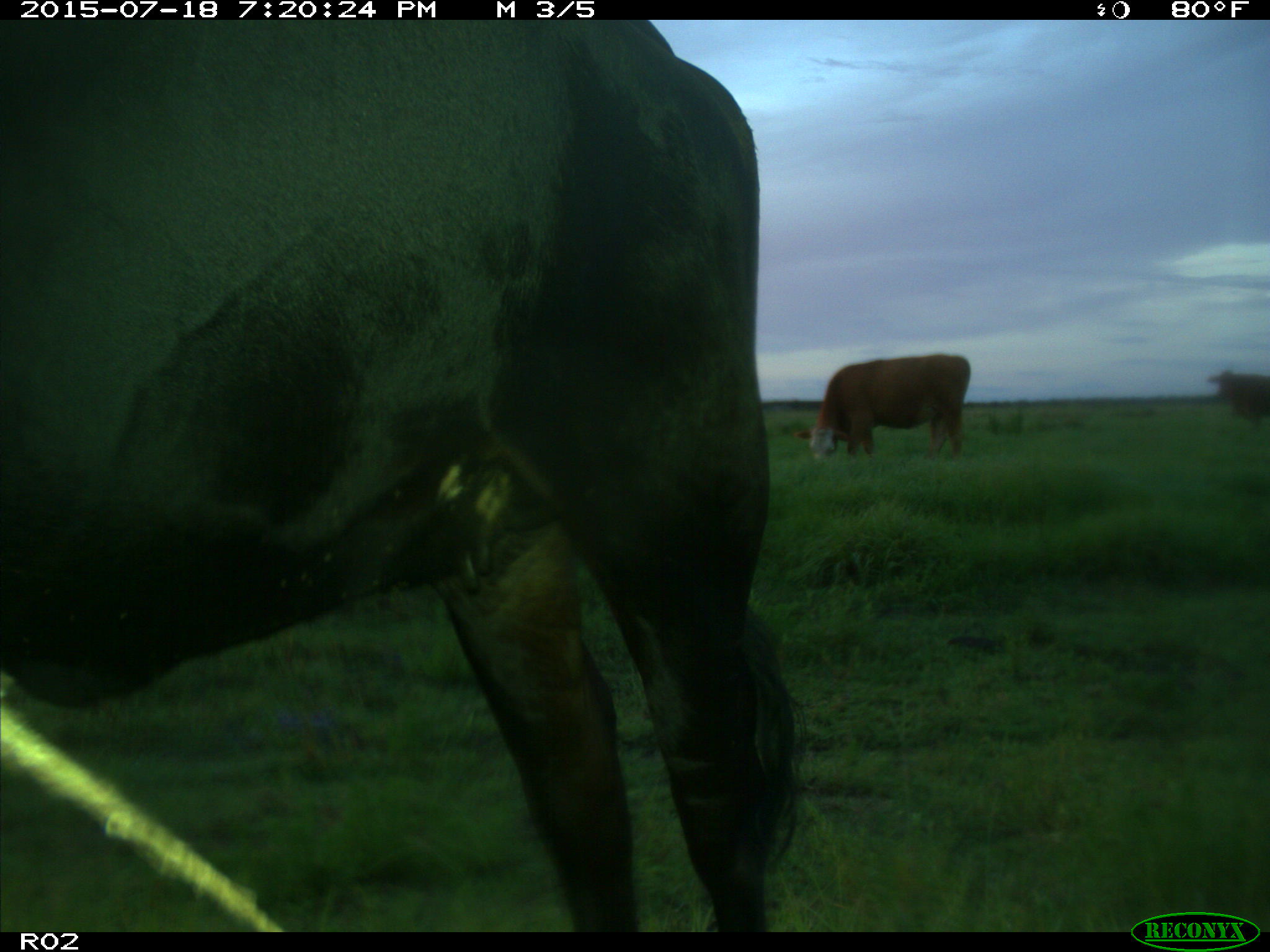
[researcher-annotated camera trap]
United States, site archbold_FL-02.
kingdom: Animalia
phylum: Chordata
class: Mammalia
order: Artiodactyla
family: Bovidae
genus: Bos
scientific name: Bos taurus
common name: domestic cow